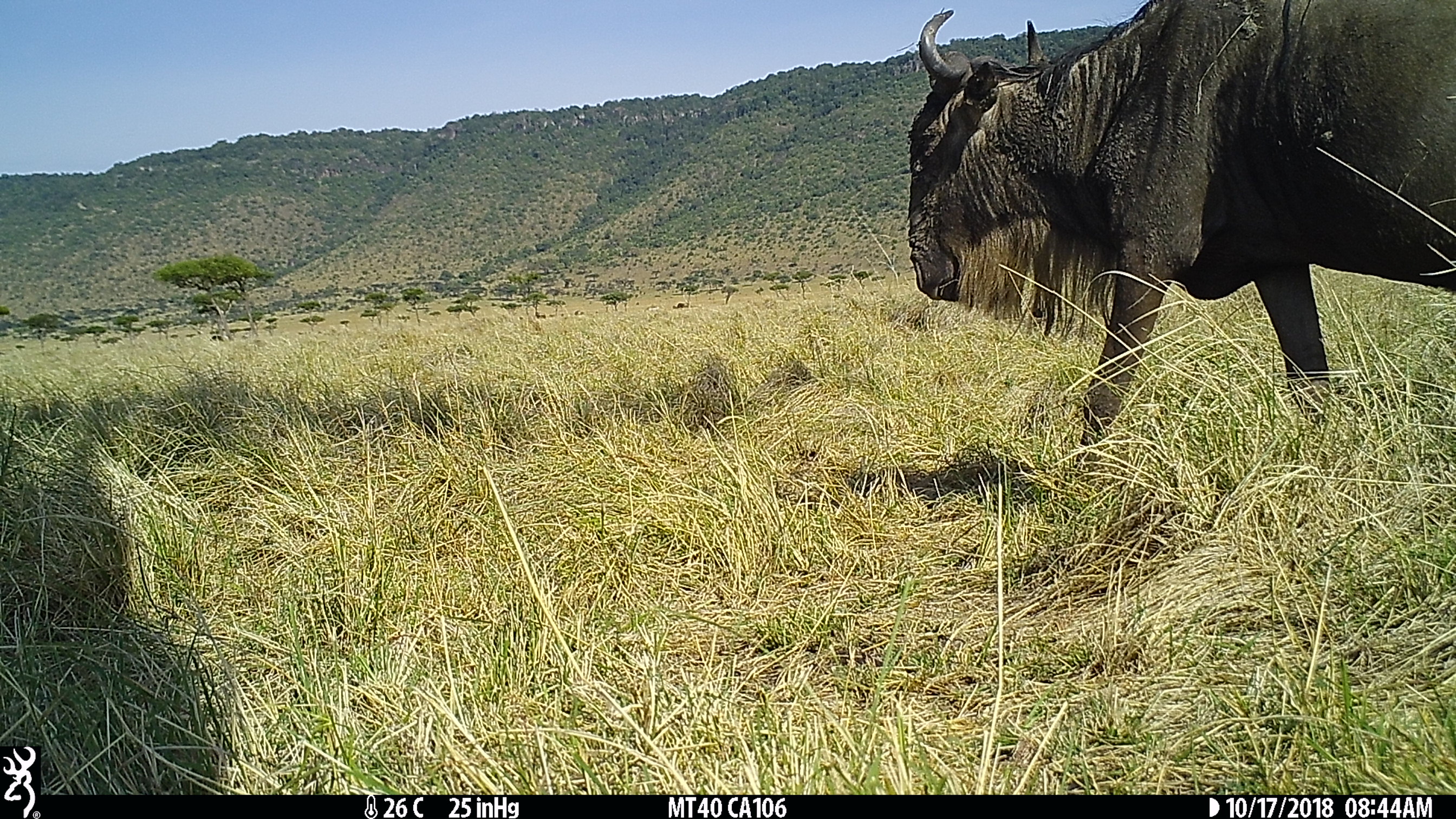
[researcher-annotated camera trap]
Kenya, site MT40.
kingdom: Animalia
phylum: Chordata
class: Mammalia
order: Artiodactyla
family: Bovidae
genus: Connochaetes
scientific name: Connochaetes taurinus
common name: blue wildebeest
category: wildebeest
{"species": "wildebeest (blue wildebeest) (Connochaetes taurinus)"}